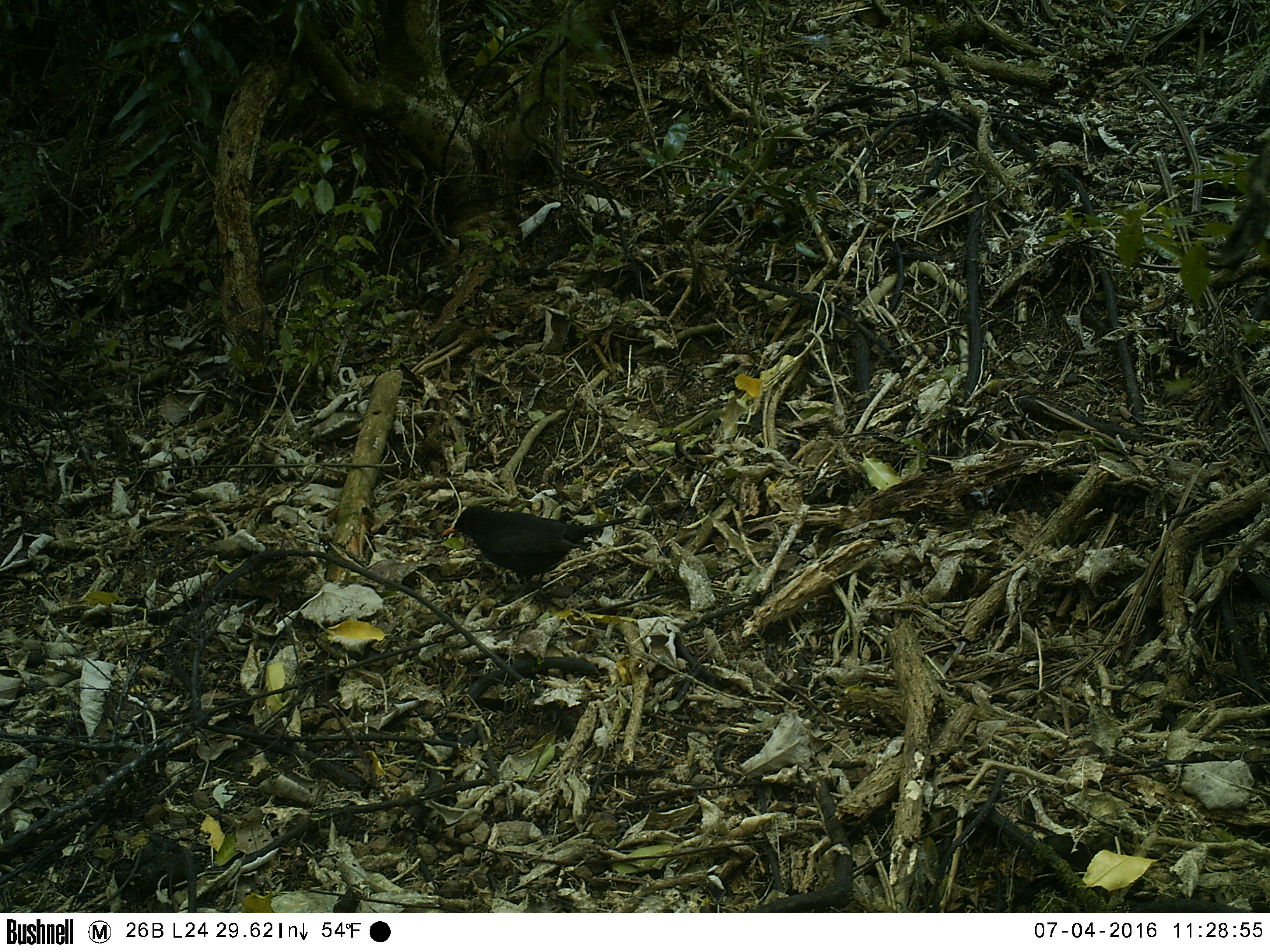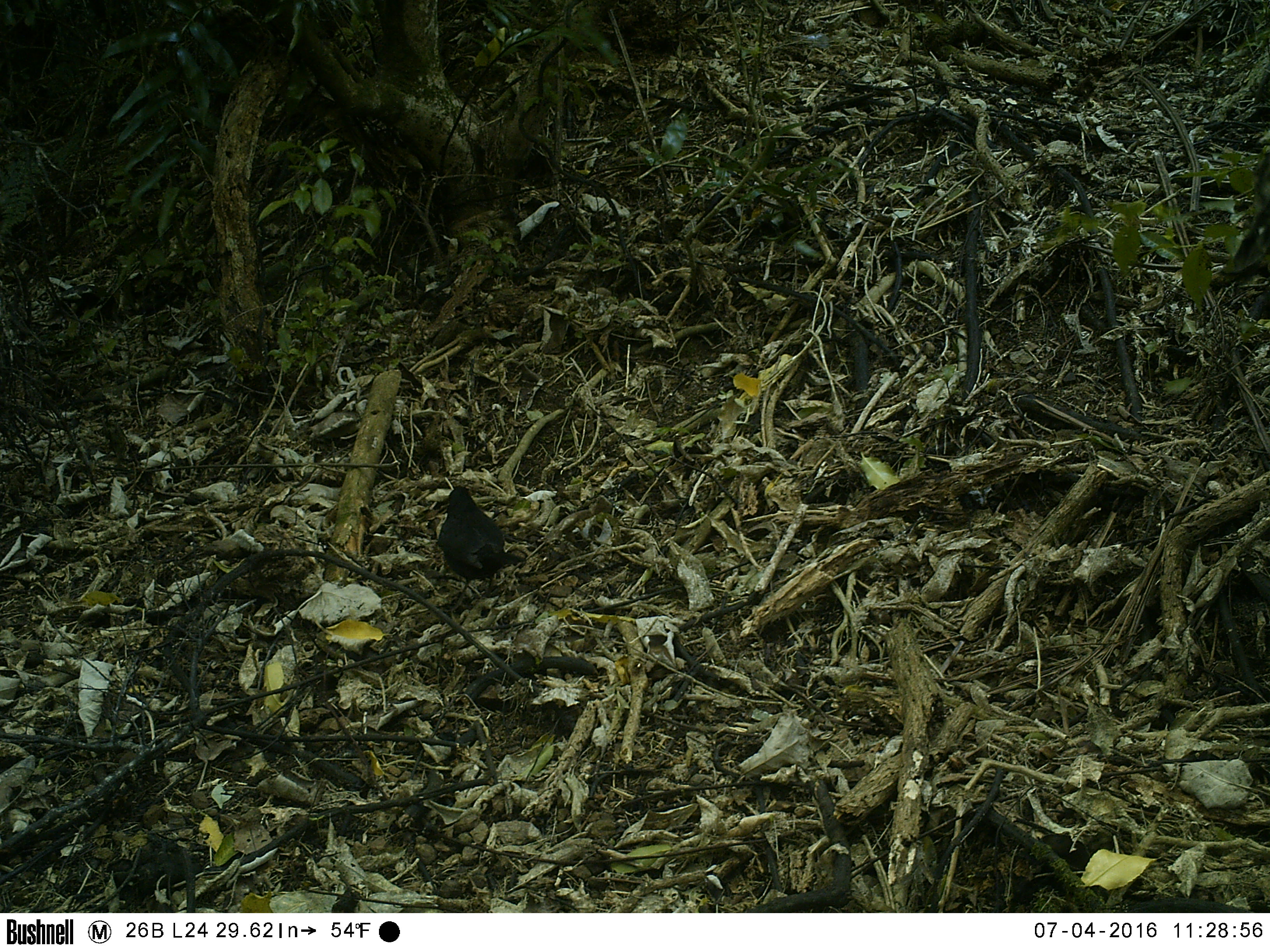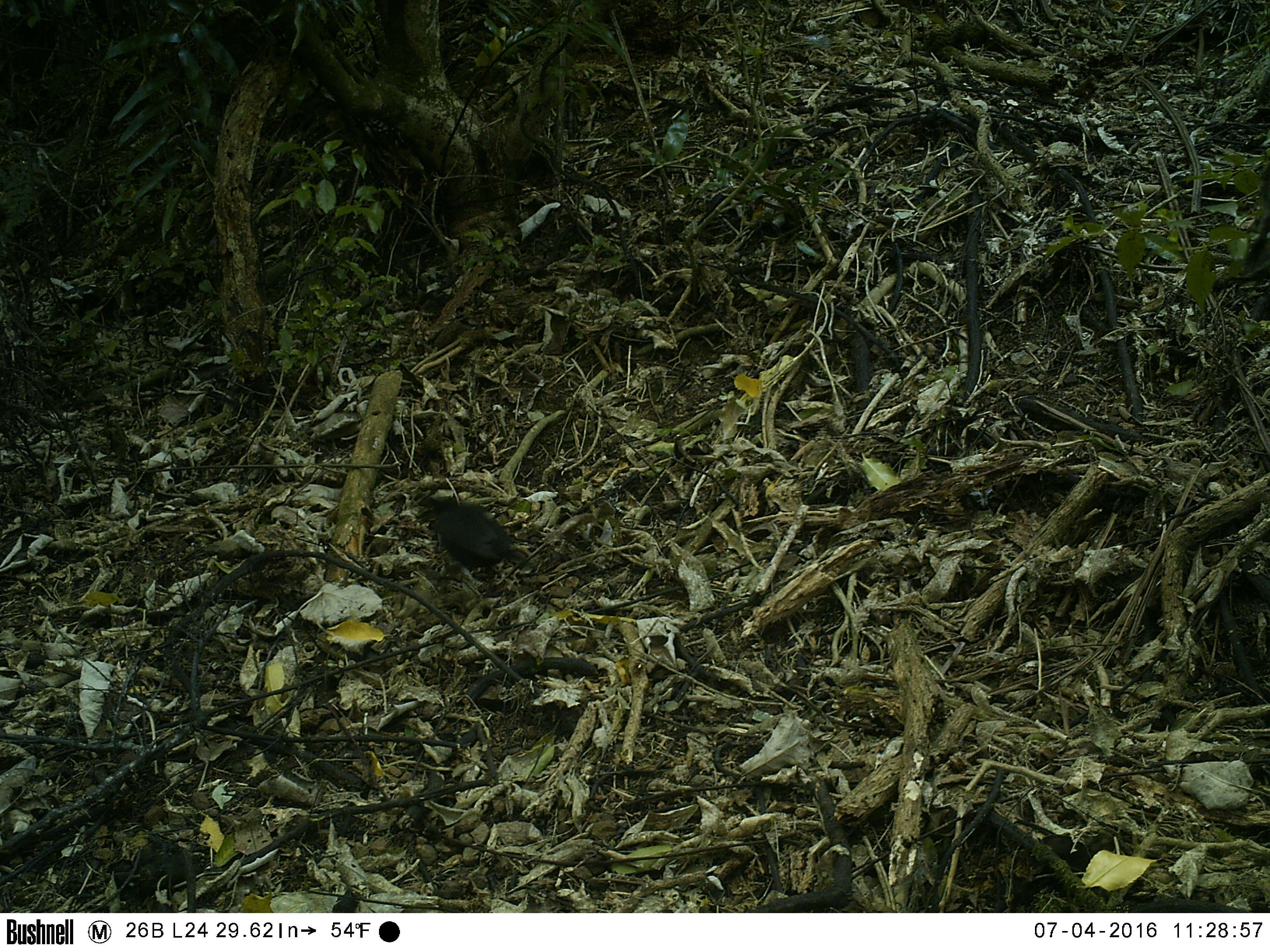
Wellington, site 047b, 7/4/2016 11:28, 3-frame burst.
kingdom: Animalia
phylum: Chordata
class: Aves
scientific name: Aves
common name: bird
Bird (Aves).